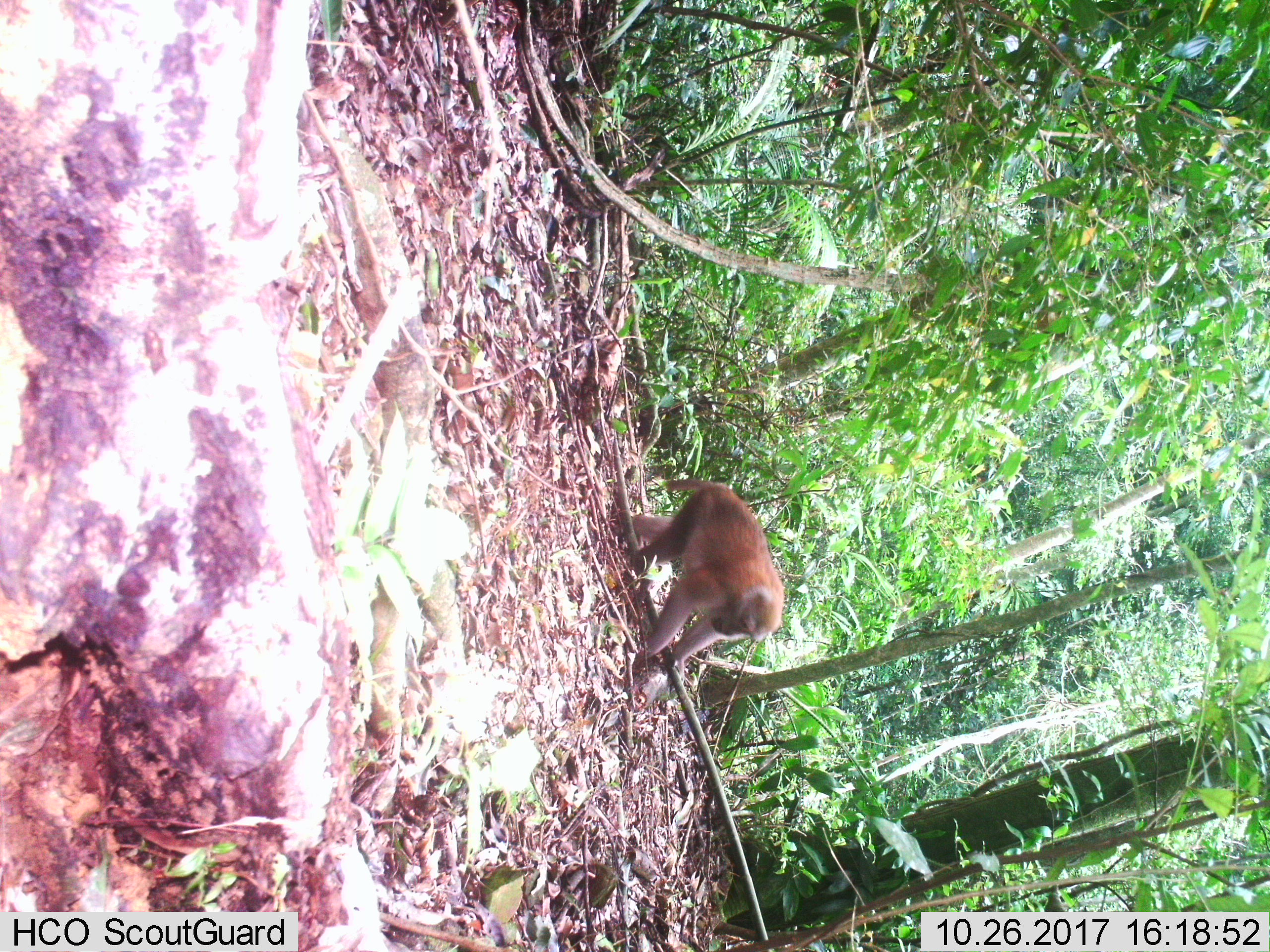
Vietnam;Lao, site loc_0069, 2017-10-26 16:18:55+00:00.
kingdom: Animalia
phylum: Chordata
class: Mammalia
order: Primates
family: Cercopithecidae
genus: Macaca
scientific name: Macaca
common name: macaques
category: assam or rhesus macaque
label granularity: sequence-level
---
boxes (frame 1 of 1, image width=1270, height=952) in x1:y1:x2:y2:
assam or rhesus macaque: 616:479:784:693